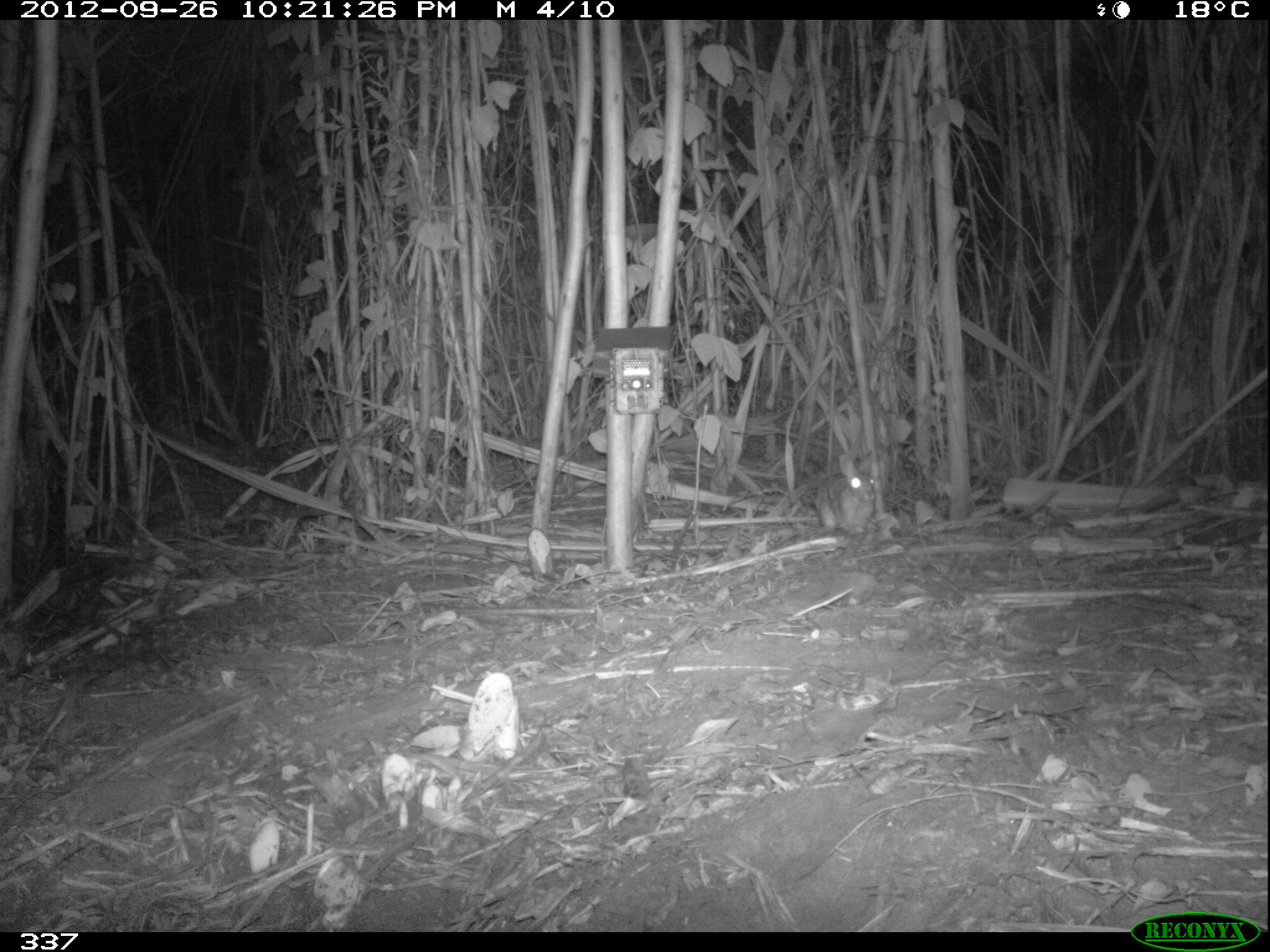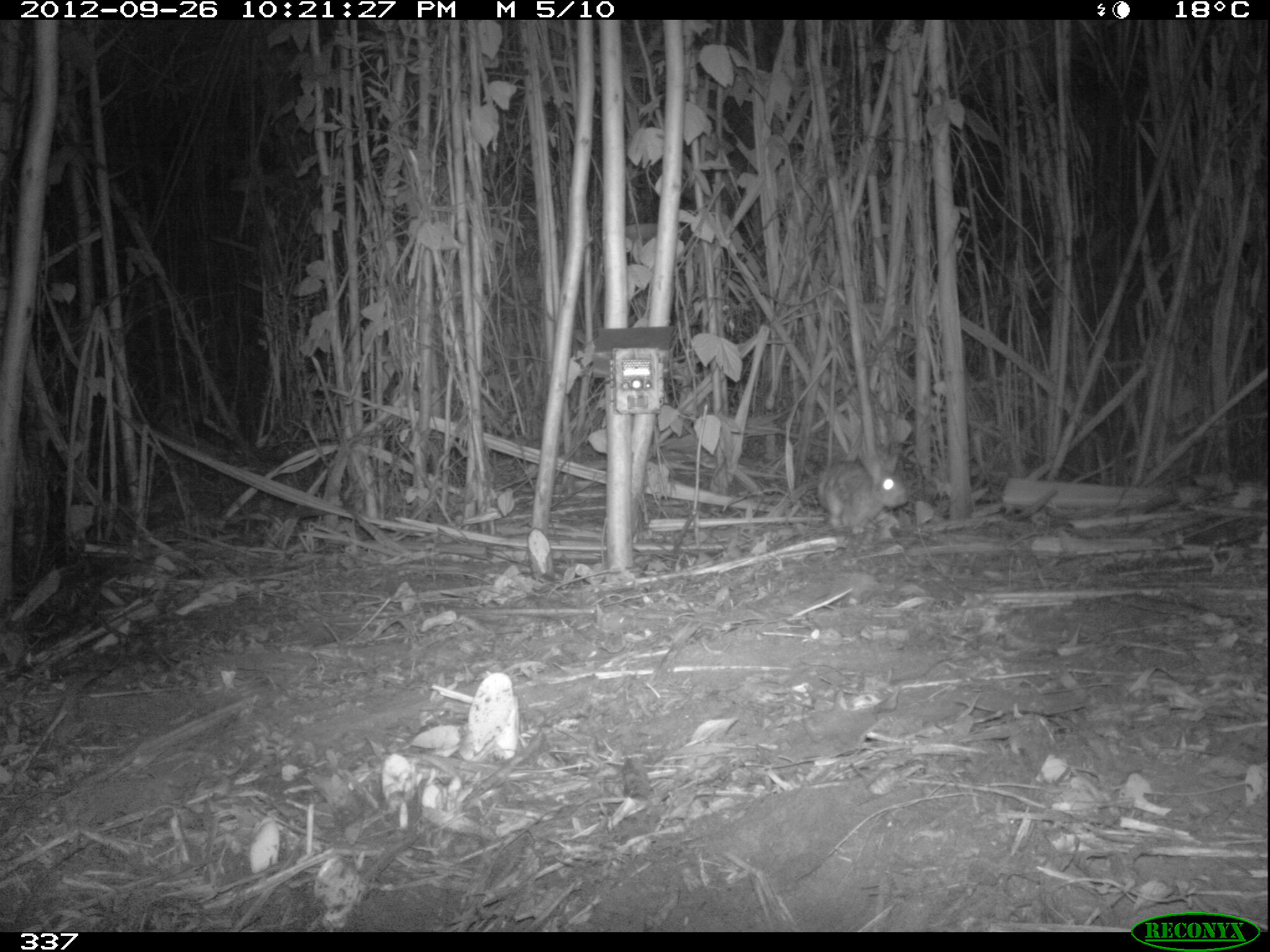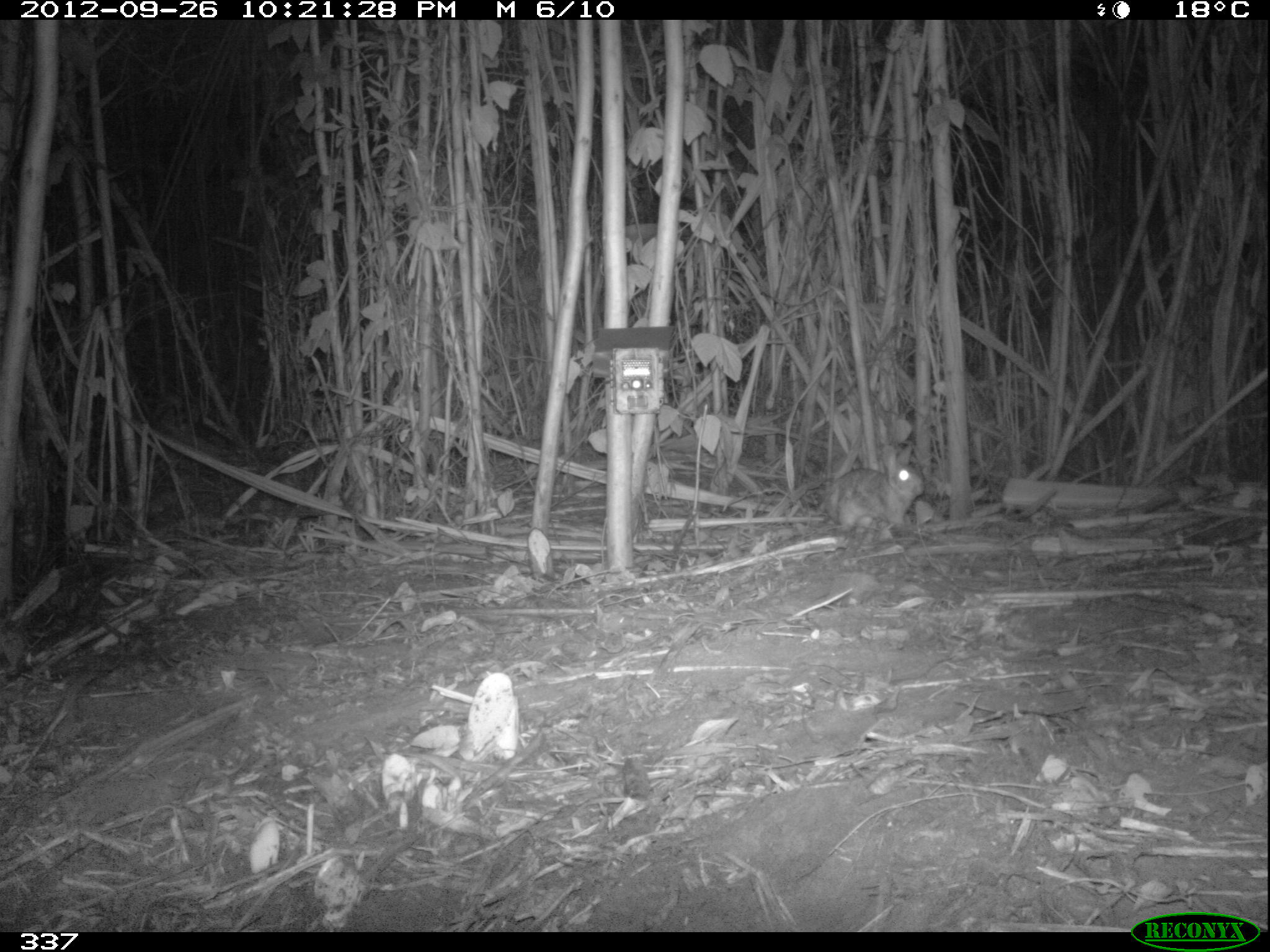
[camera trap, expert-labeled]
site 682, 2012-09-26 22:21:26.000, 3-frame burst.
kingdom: Animalia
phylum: Chordata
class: Mammalia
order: Lagomorpha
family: Leporidae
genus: Sylvilagus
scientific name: Sylvilagus brasiliensis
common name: tapeti